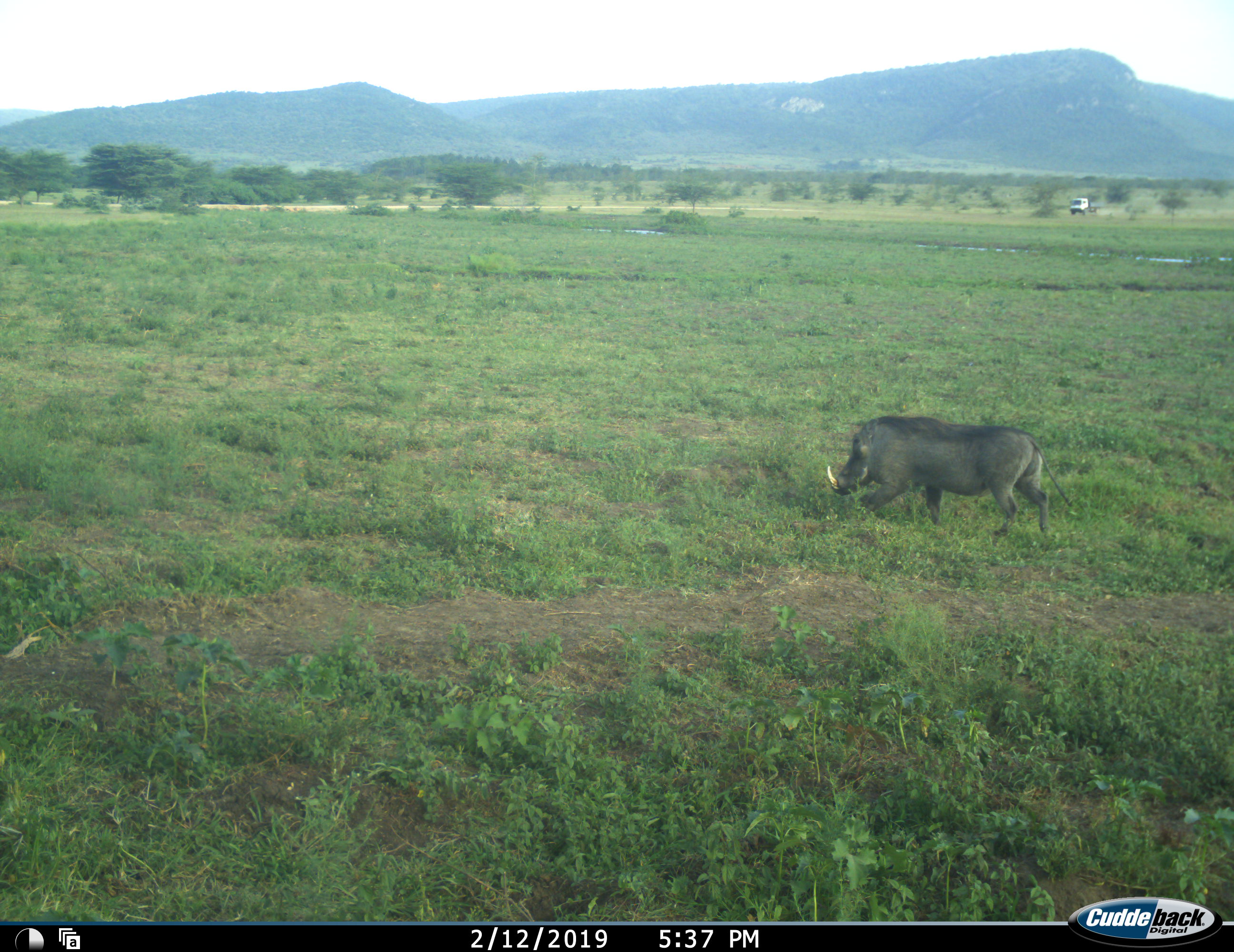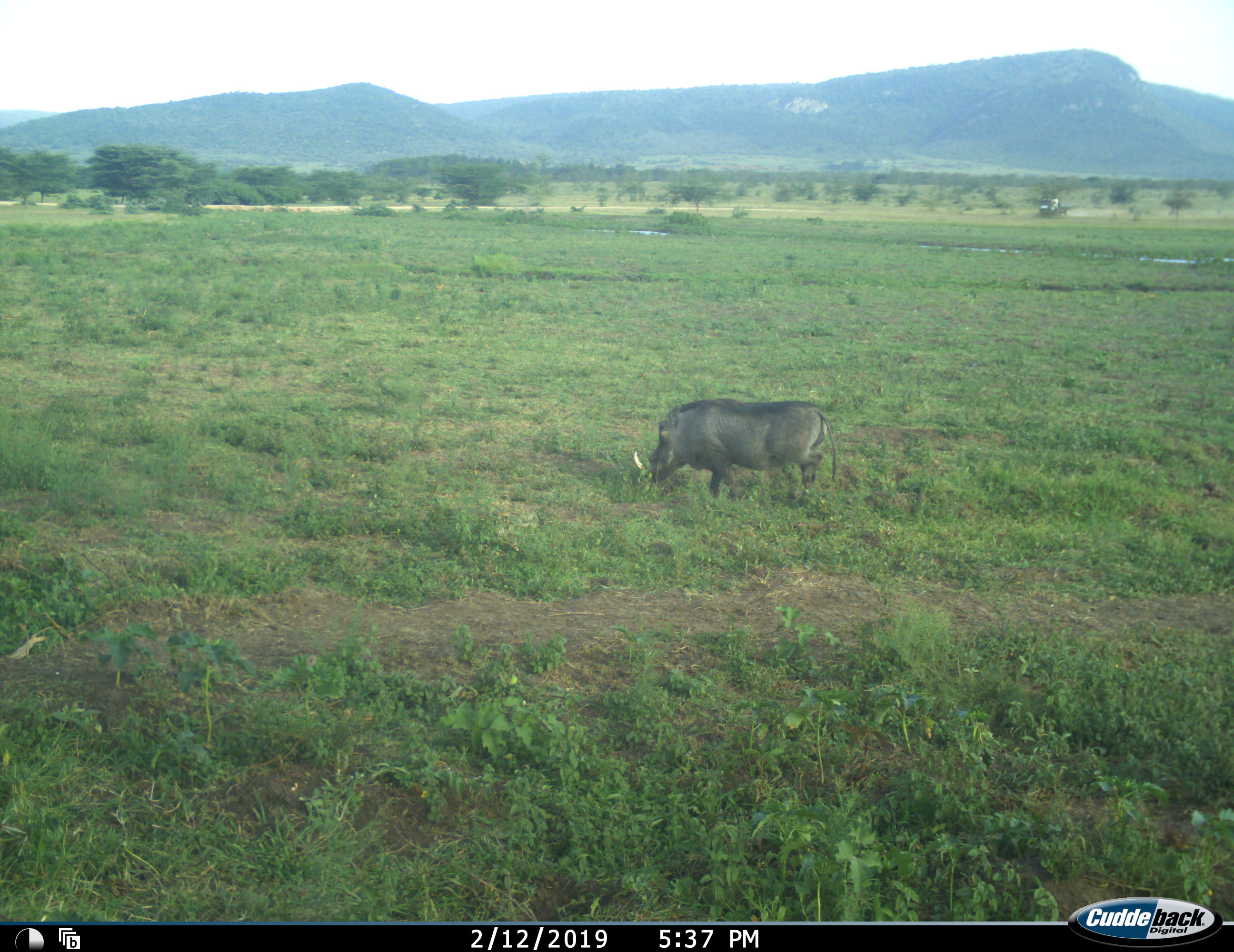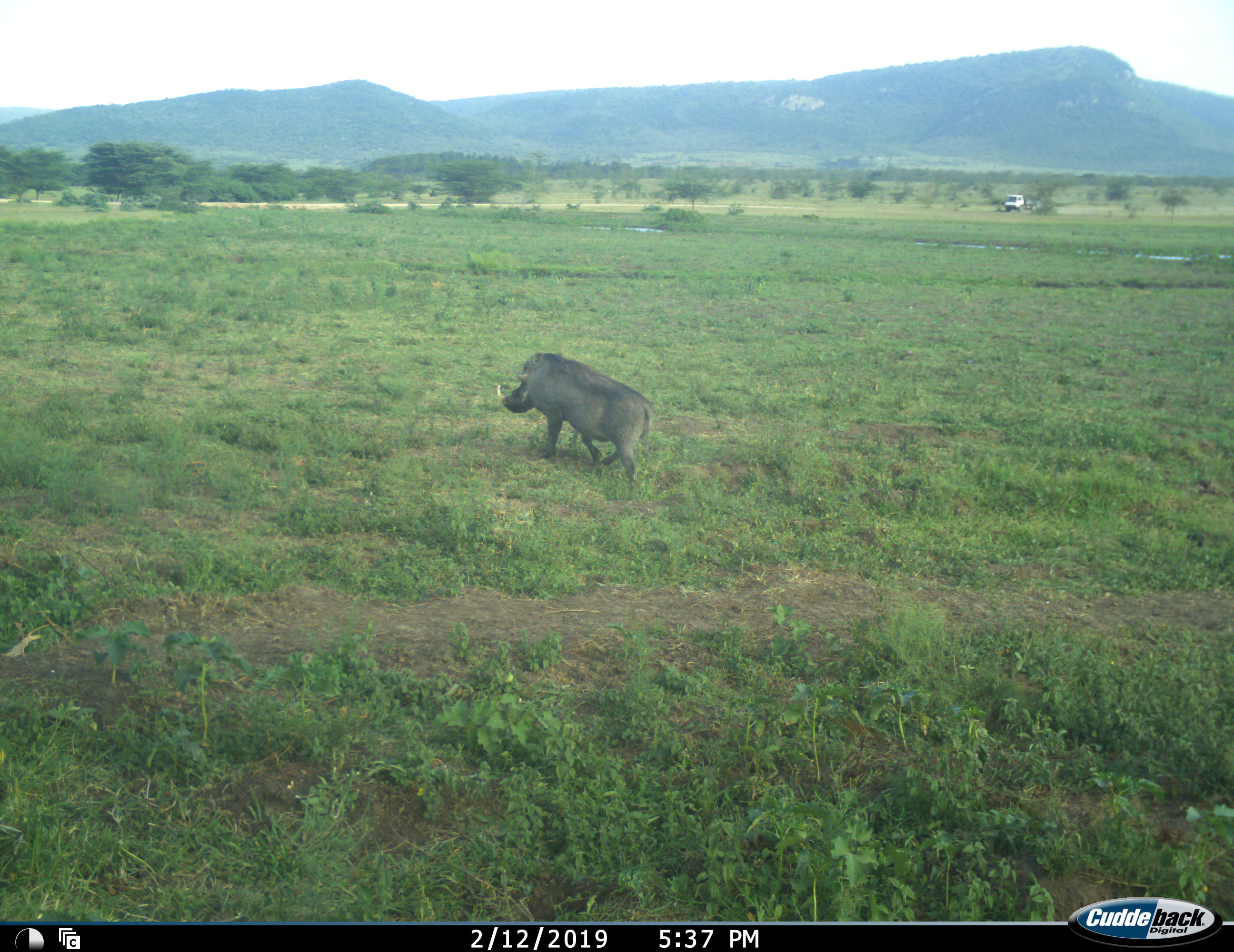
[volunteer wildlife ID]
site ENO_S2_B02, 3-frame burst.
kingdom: Animalia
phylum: Chordata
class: Mammalia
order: Artiodactyla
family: Suidae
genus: Phacochoerus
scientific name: Phacochoerus africanus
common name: warthog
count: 1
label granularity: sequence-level